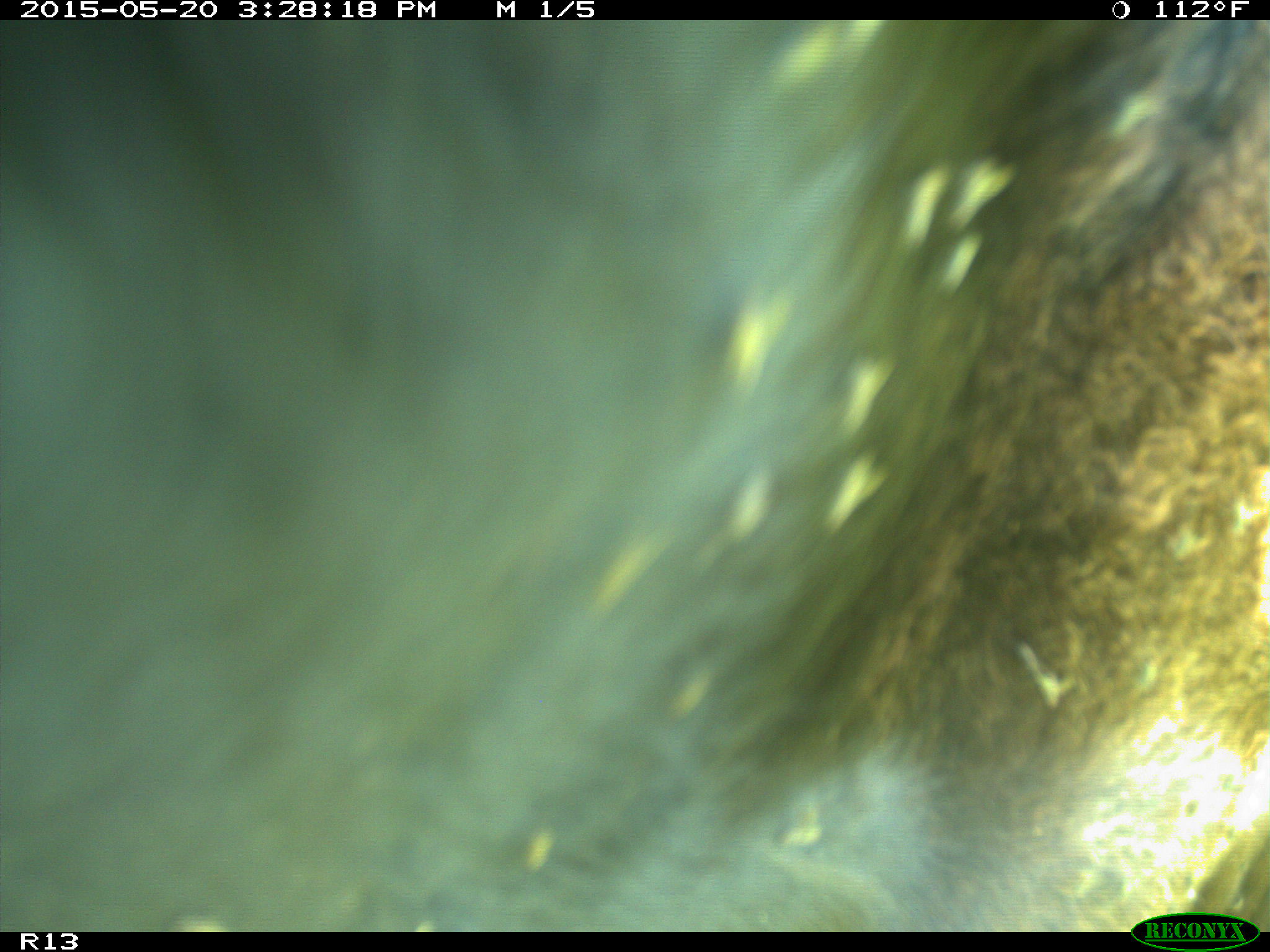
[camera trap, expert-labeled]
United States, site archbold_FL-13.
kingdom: Animalia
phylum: Chordata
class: Mammalia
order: Artiodactyla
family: Bovidae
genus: Bos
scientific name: Bos taurus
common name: domestic cow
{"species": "Bos taurus (domestic cow)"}